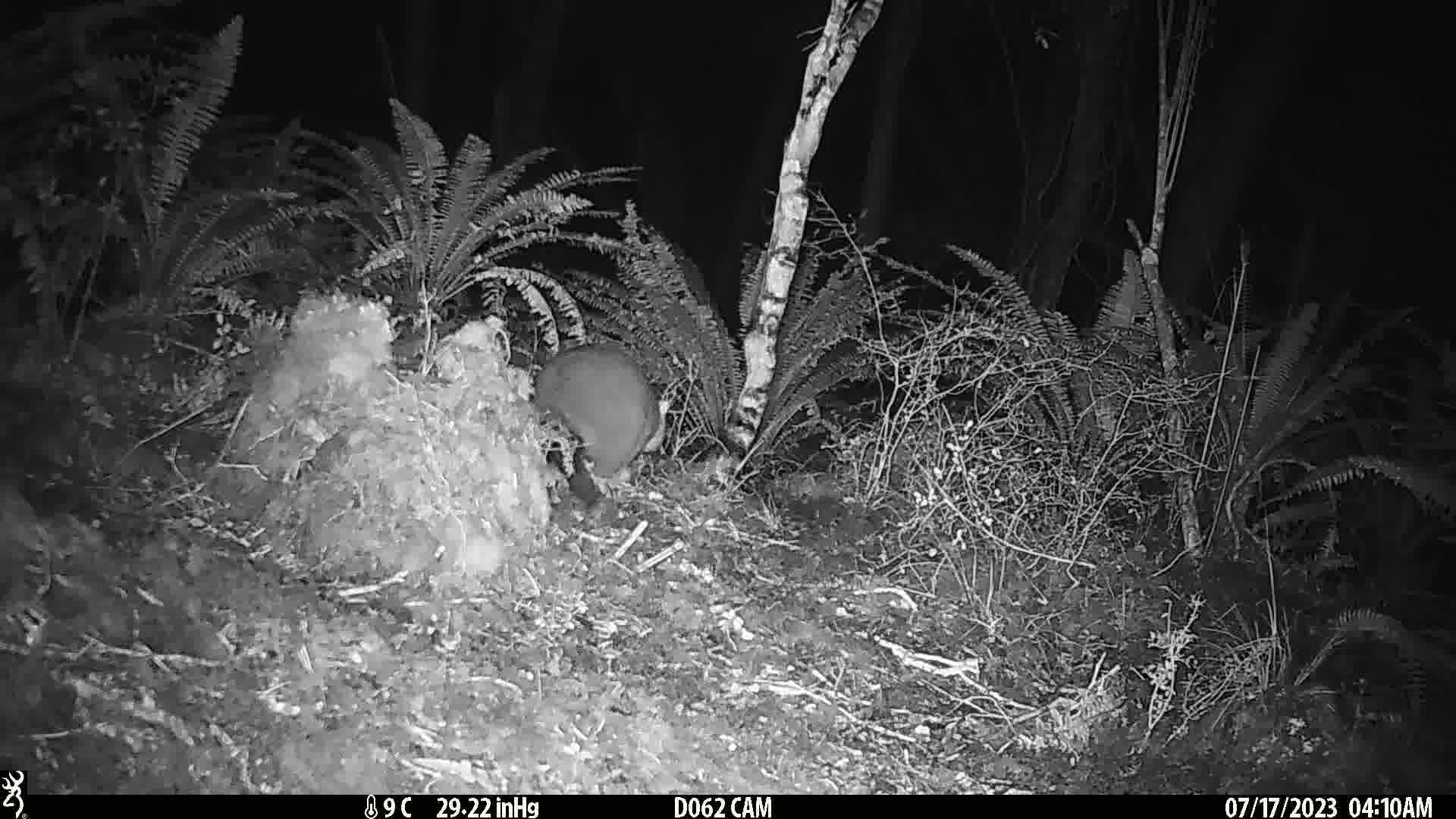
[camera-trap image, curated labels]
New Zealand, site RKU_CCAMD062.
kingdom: Animalia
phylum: Chordata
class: Mammalia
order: Diprotodontia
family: Phalangeridae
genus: Trichosurus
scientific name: Trichosurus vulpecula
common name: common brushtail possum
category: possum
Possum (common brushtail possum) (Trichosurus vulpecula).